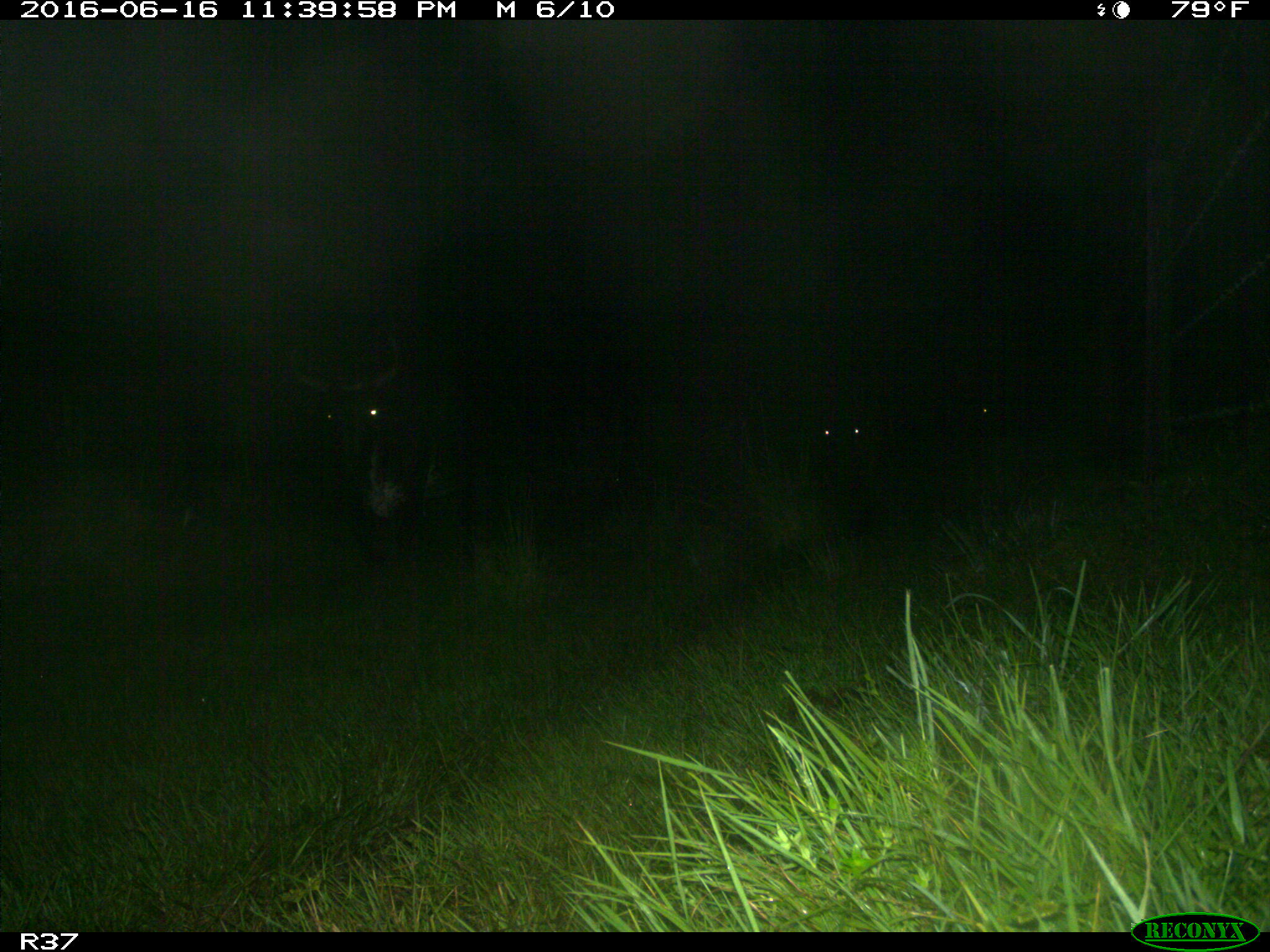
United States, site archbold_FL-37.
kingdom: Animalia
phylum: Chordata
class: Mammalia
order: Artiodactyla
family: Bovidae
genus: Bos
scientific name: Bos taurus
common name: domestic cow